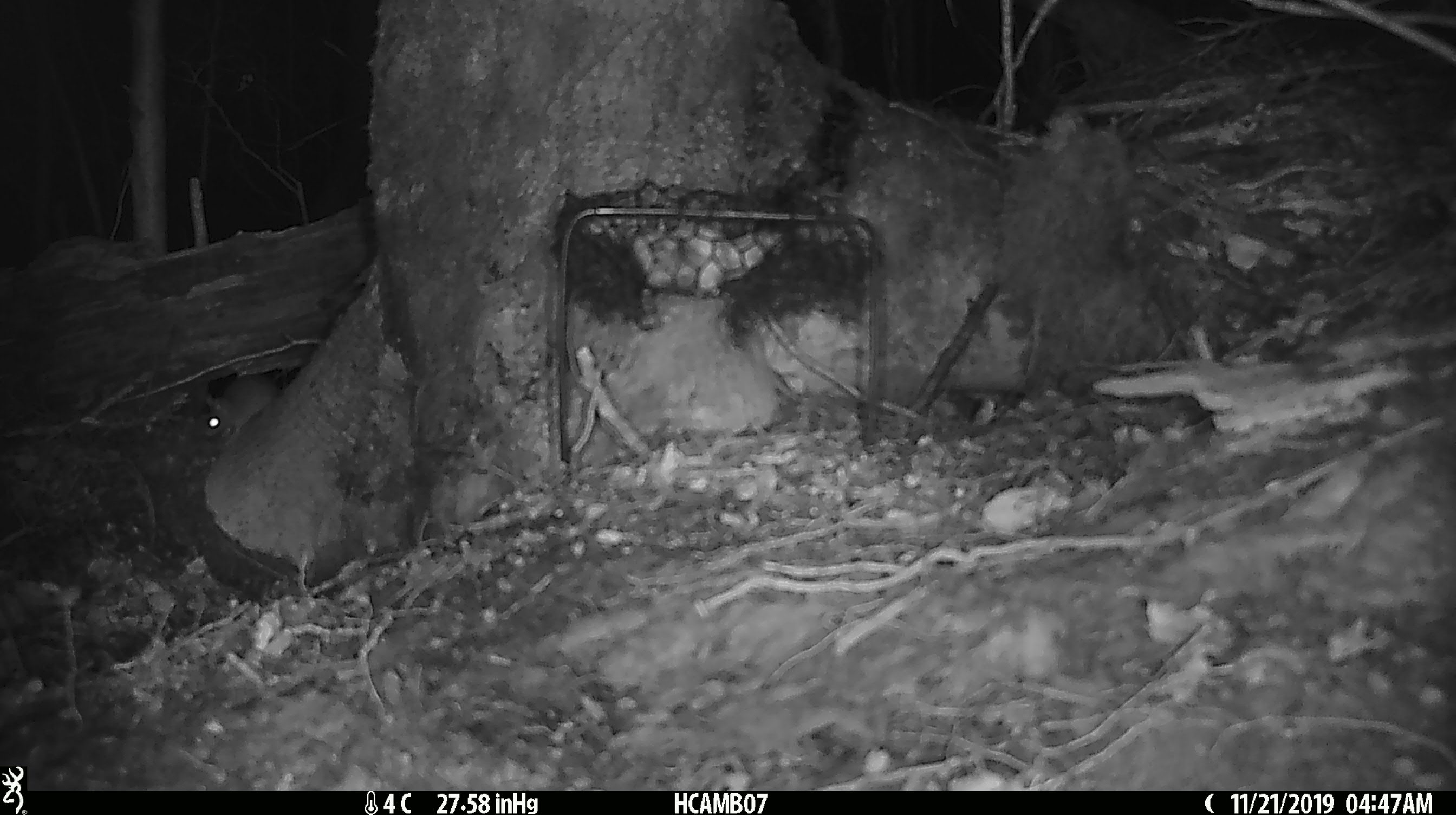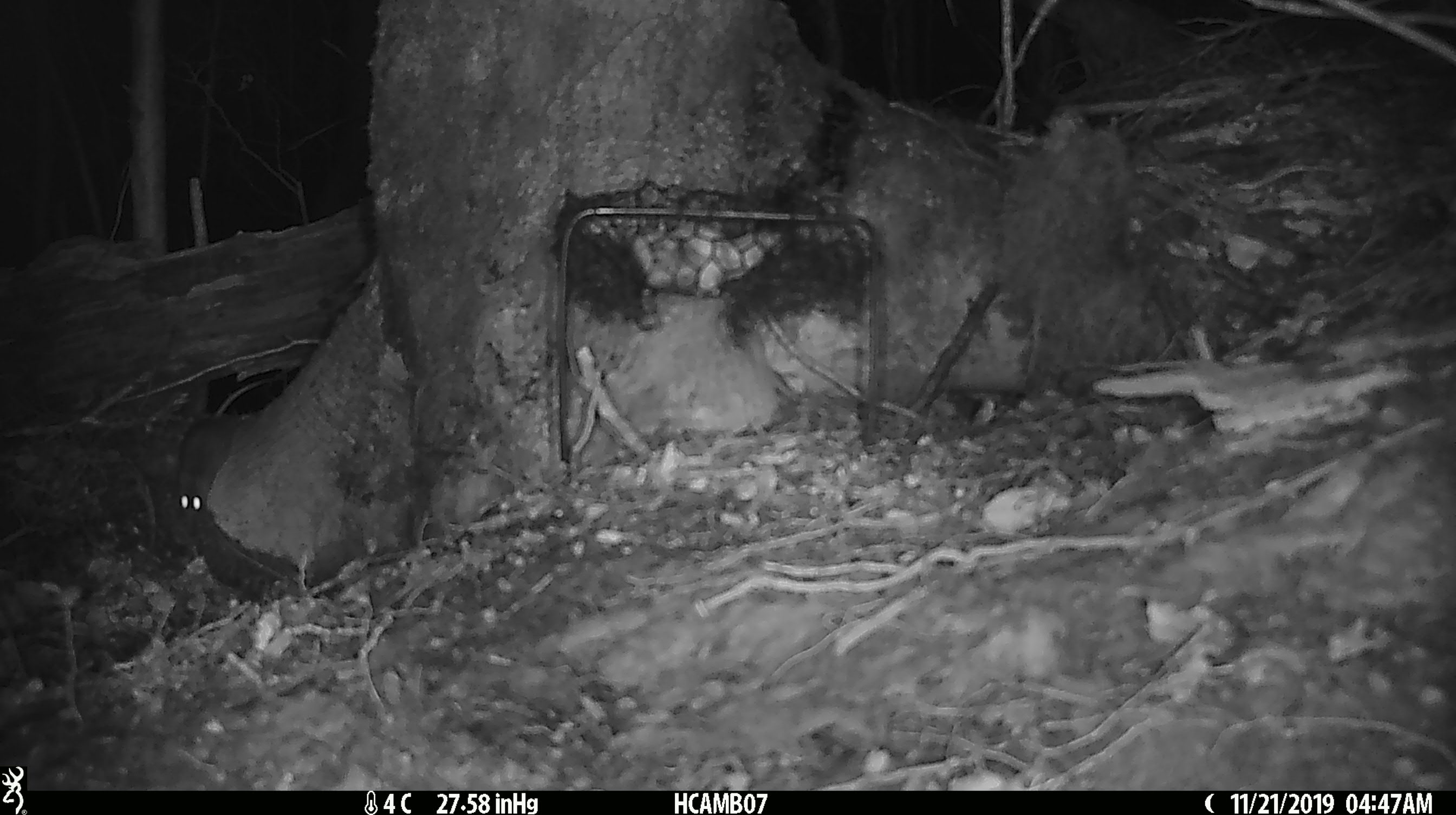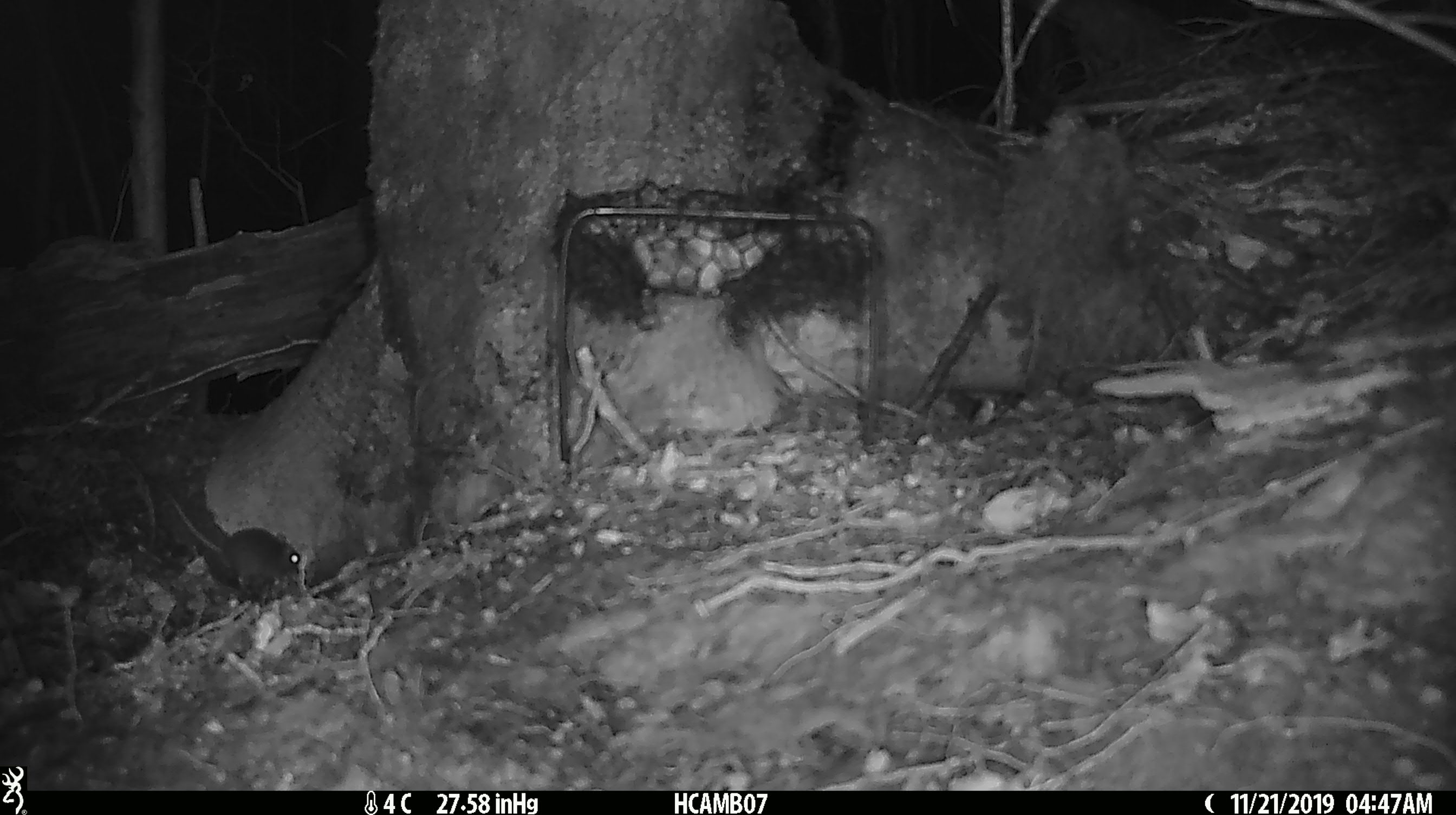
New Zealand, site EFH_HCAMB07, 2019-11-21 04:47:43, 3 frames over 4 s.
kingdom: Animalia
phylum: Chordata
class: Mammalia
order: Rodentia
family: Muridae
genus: Mus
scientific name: Mus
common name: mouse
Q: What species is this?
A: Mouse (Mus).